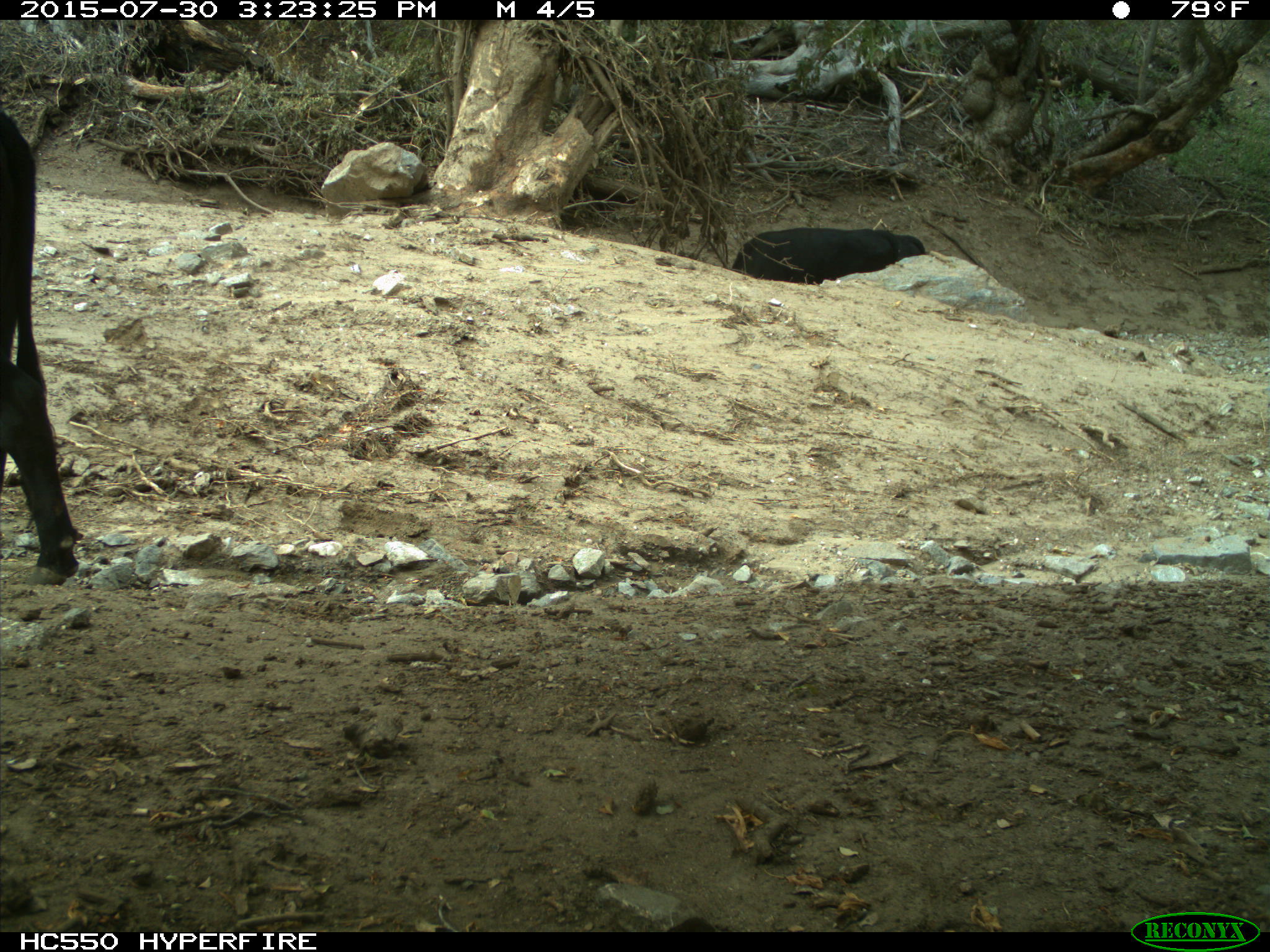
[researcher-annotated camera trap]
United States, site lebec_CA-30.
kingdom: Animalia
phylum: Chordata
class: Mammalia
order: Artiodactyla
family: Bovidae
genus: Bos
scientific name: Bos taurus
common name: domestic cow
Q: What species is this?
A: Bos taurus (domestic cow).